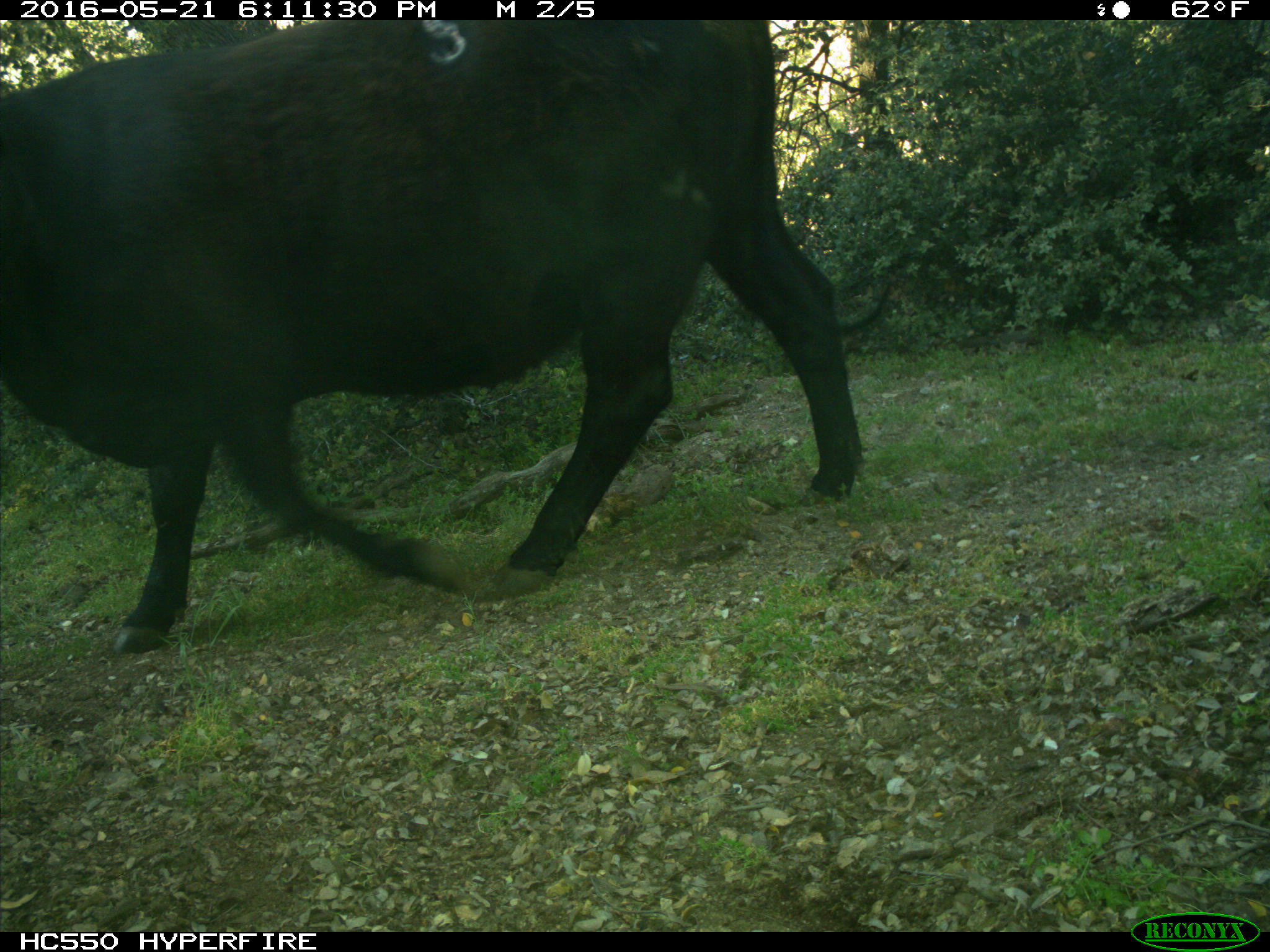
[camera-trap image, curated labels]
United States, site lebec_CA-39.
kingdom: Animalia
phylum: Chordata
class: Mammalia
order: Artiodactyla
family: Bovidae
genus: Bos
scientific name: Bos taurus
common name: domestic cow